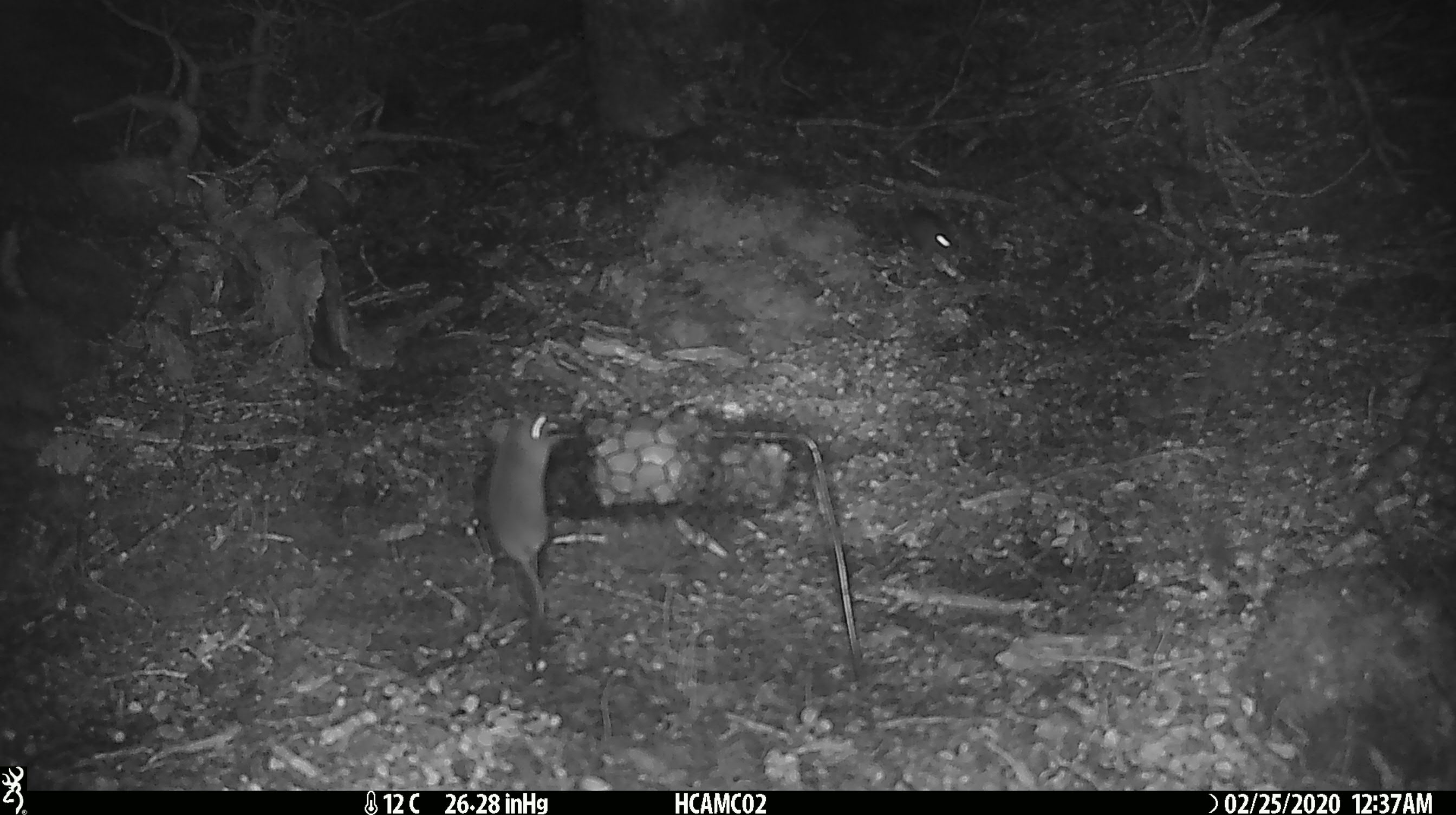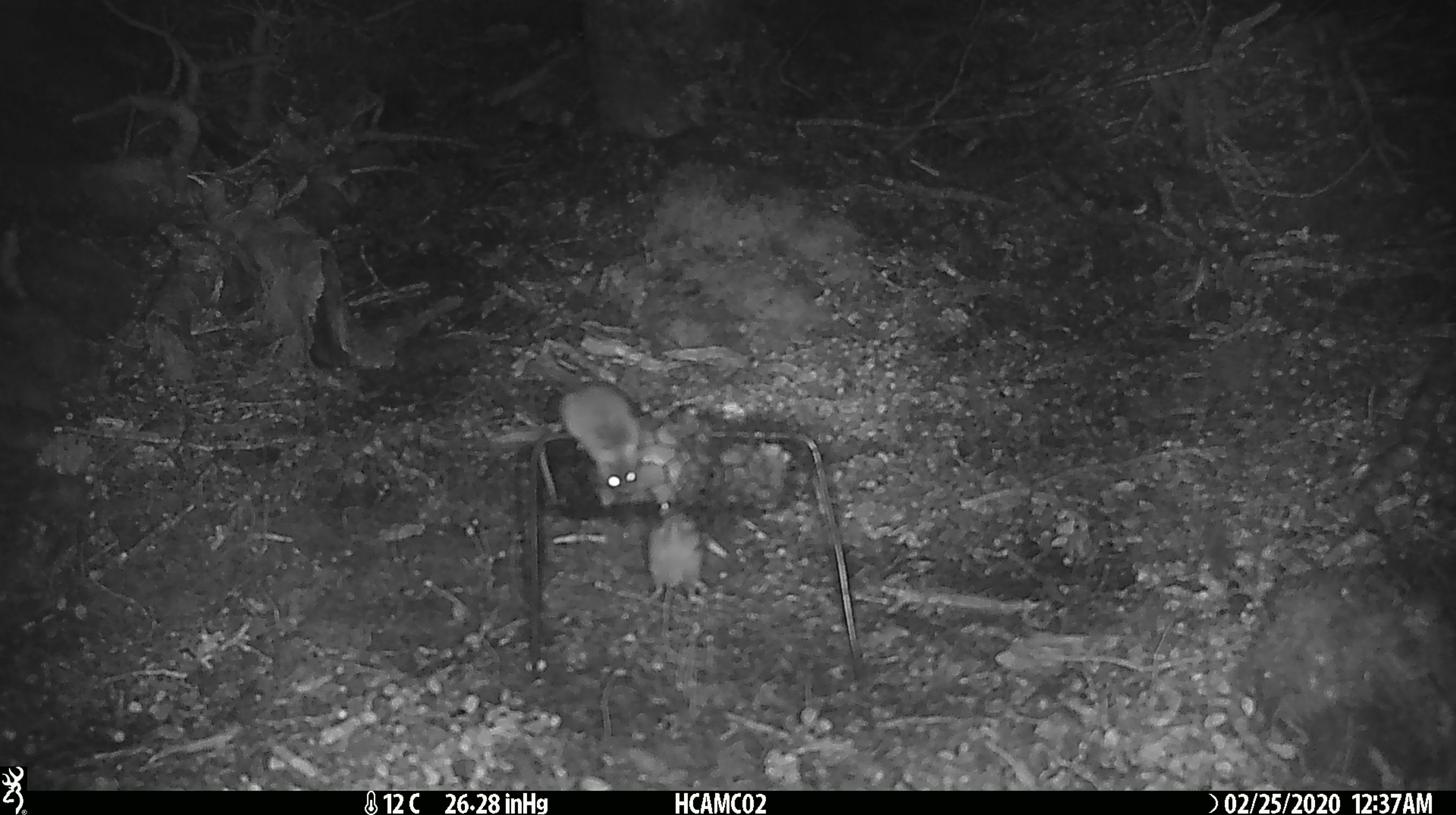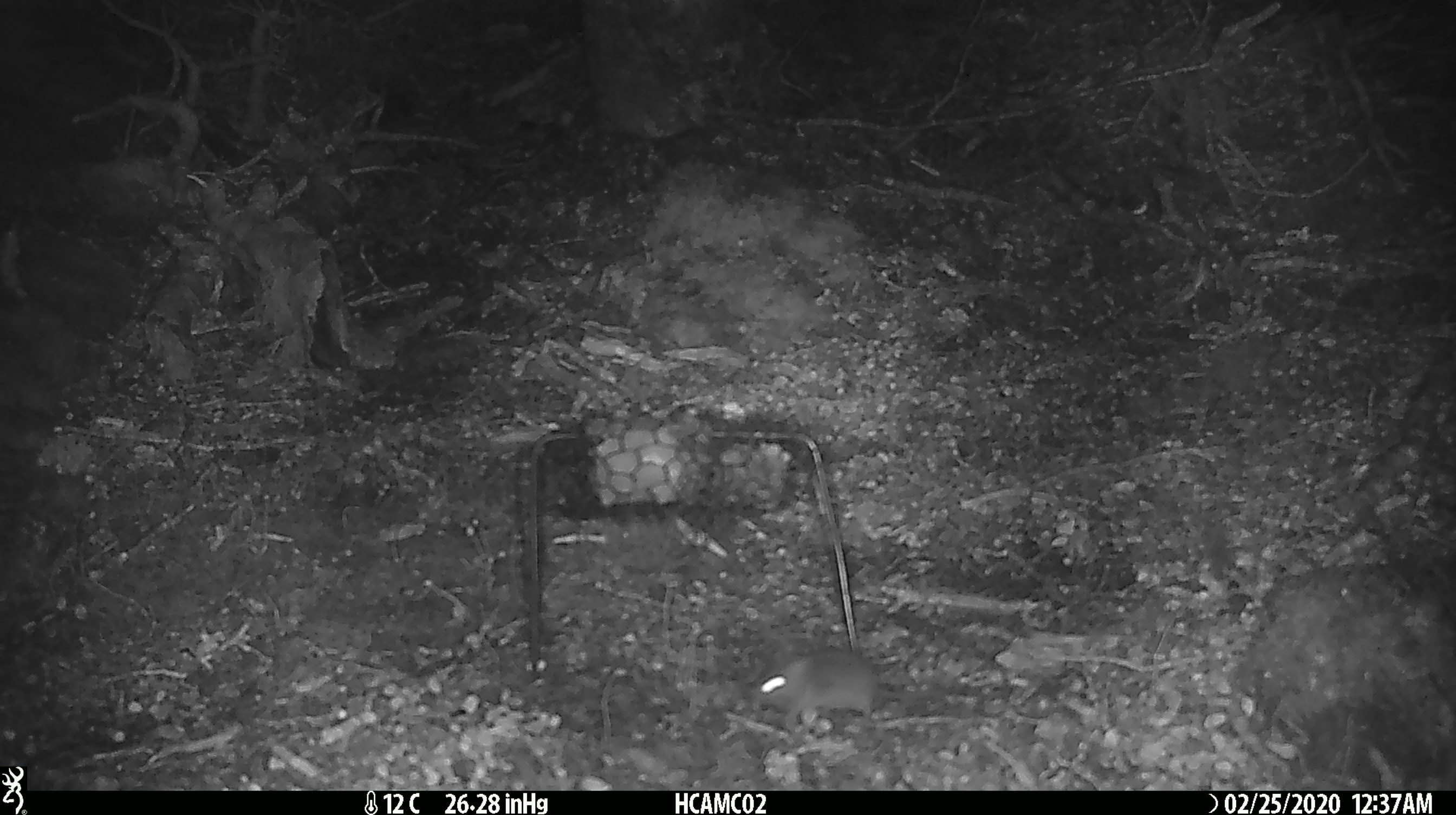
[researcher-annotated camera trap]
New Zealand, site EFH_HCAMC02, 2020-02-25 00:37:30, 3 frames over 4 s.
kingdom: Animalia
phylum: Chordata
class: Mammalia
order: Rodentia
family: Muridae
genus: Mus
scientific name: Mus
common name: mouse